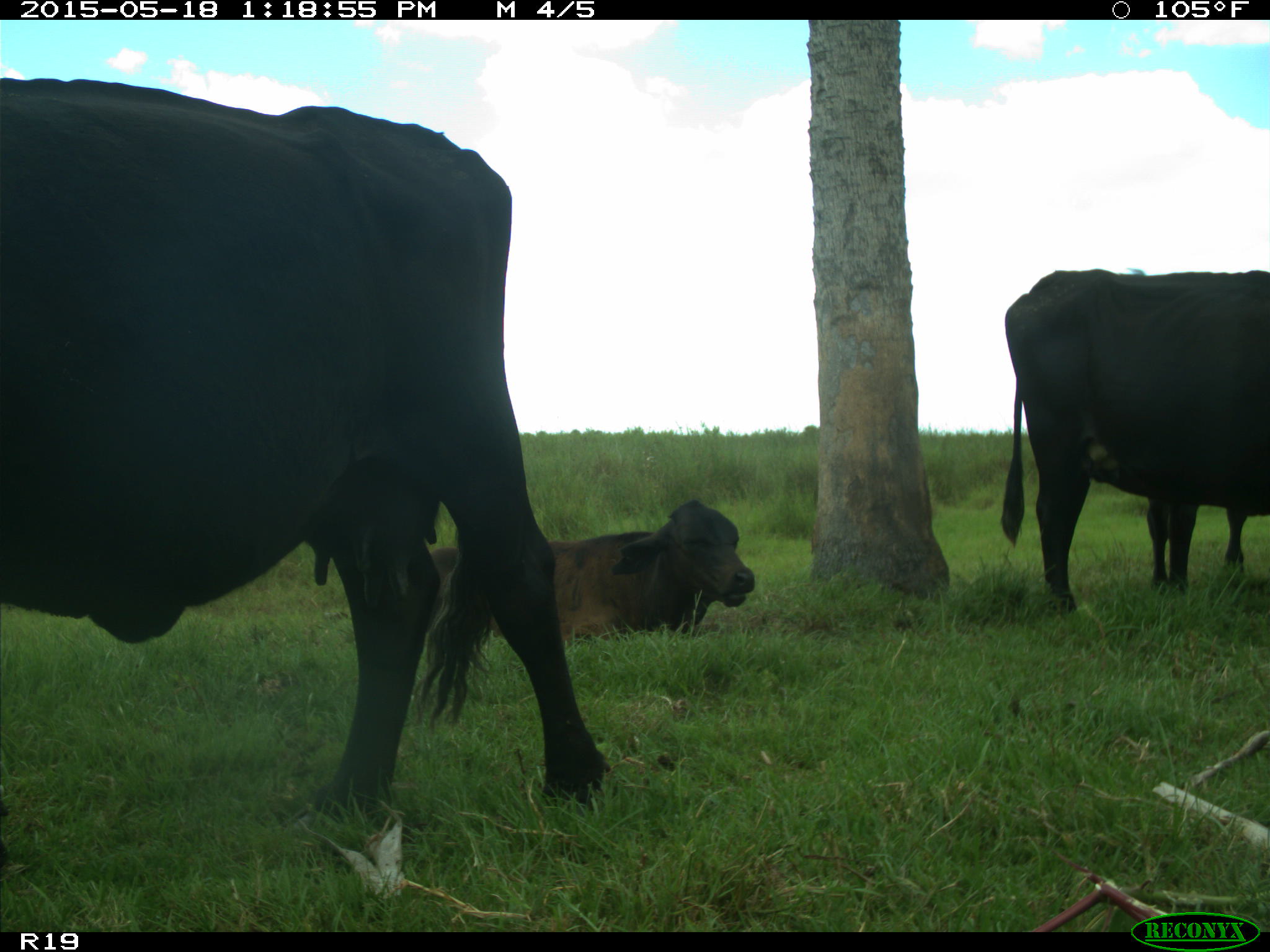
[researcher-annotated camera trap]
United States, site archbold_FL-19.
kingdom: Animalia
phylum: Chordata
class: Mammalia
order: Artiodactyla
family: Bovidae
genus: Bos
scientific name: Bos taurus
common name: domestic cow